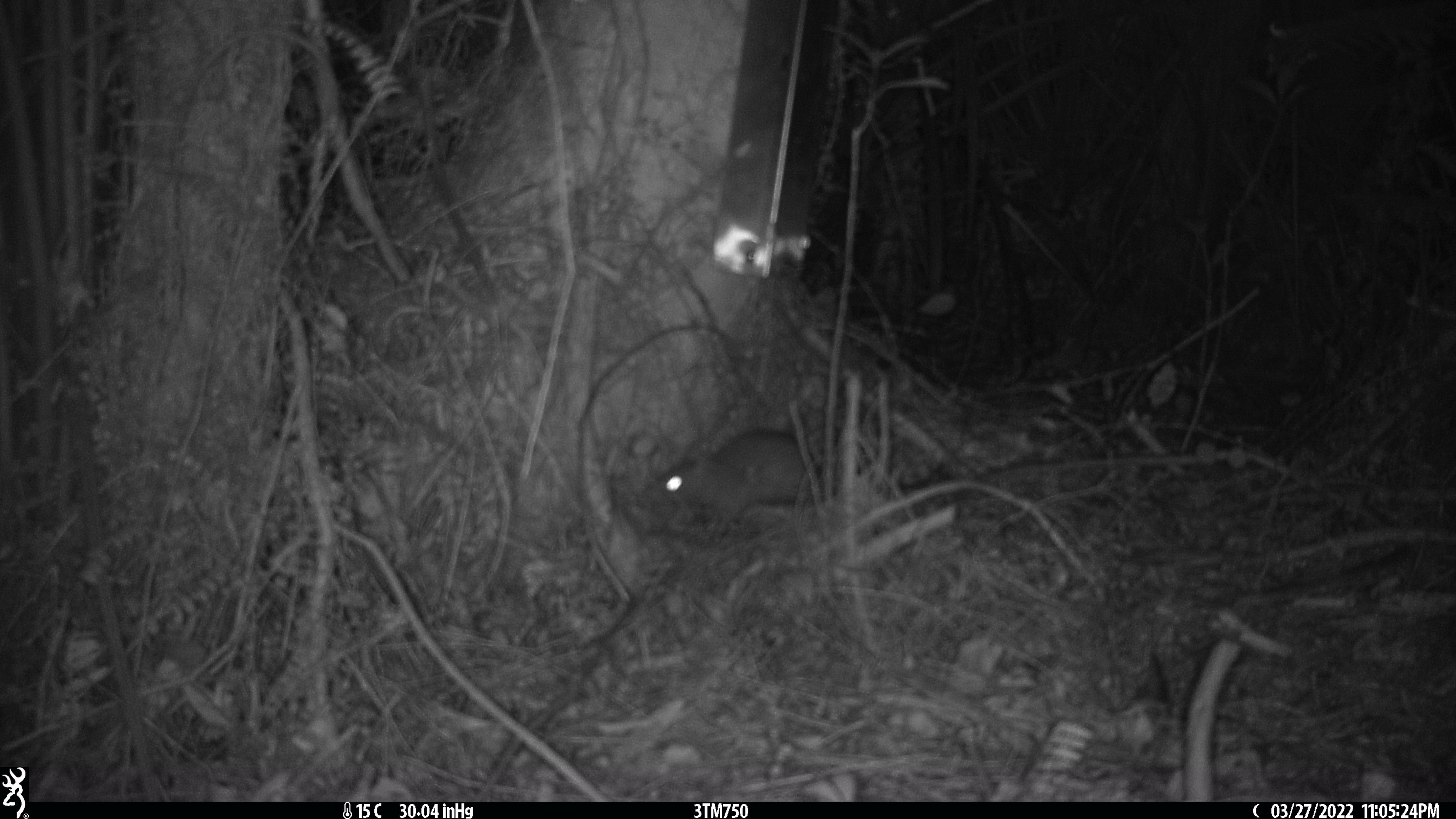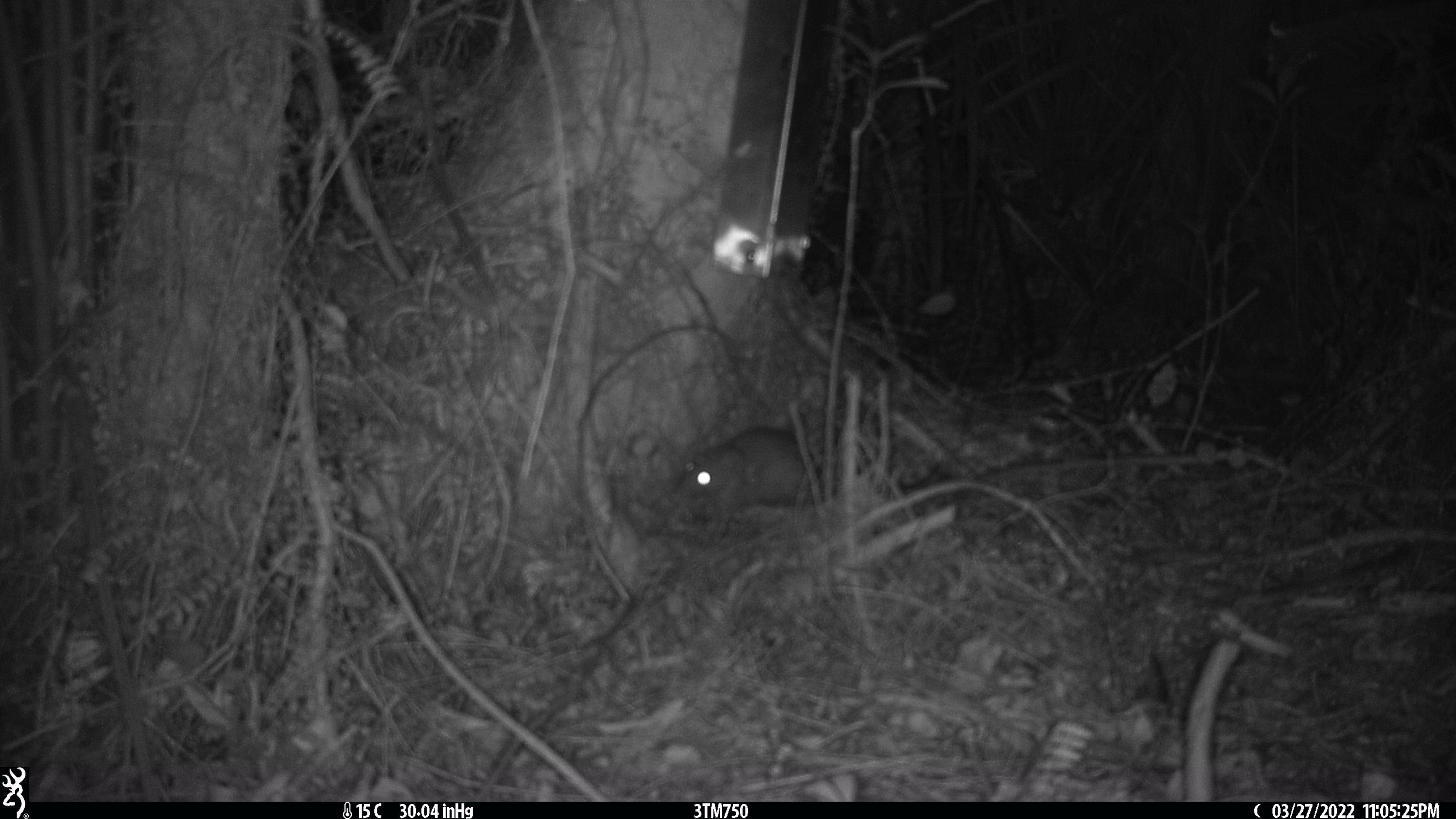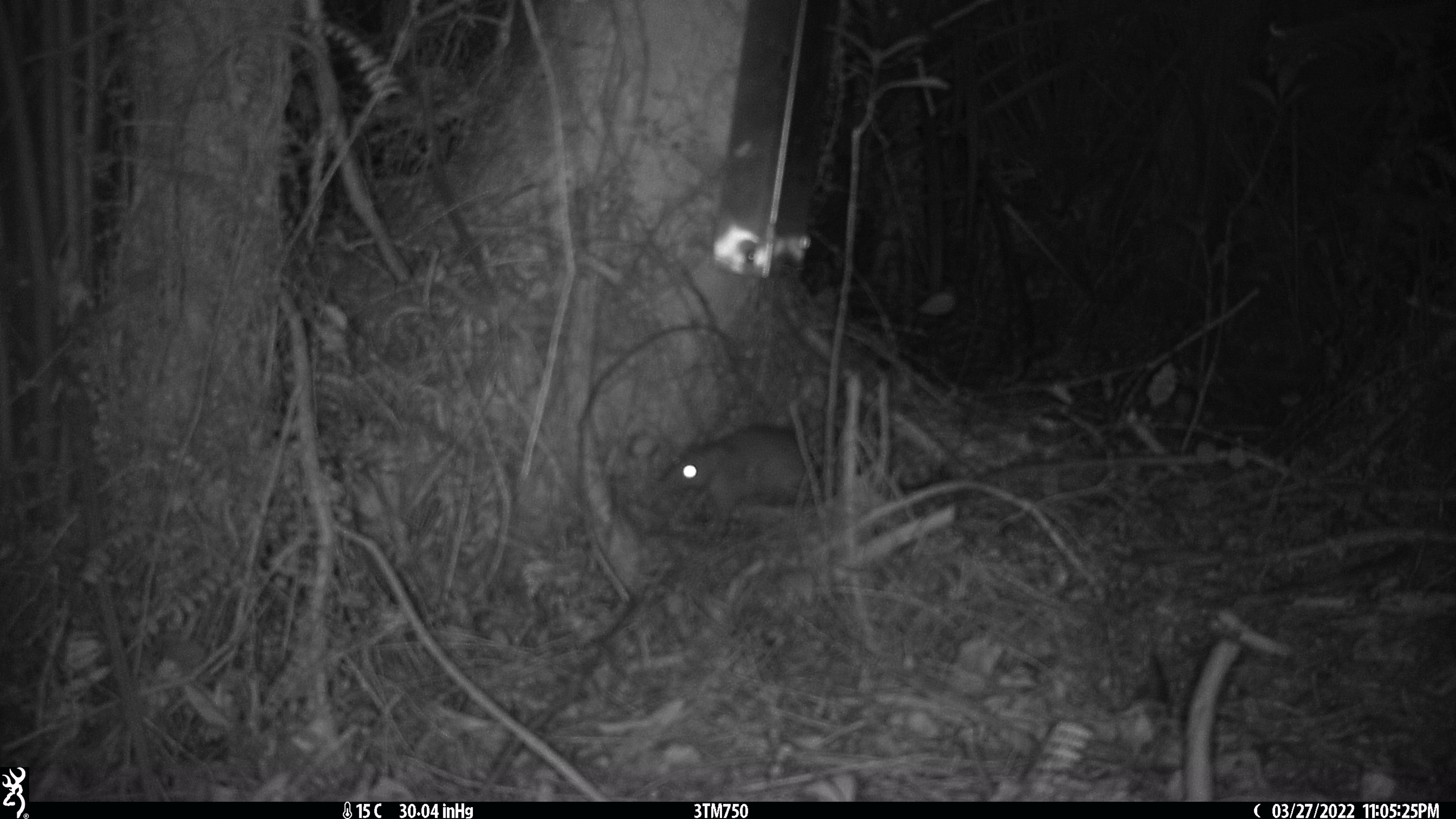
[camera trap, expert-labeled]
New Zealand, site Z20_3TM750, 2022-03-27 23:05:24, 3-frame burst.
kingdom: Animalia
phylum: Chordata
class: Mammalia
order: Rodentia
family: Muridae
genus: Rattus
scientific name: Rattus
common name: rat